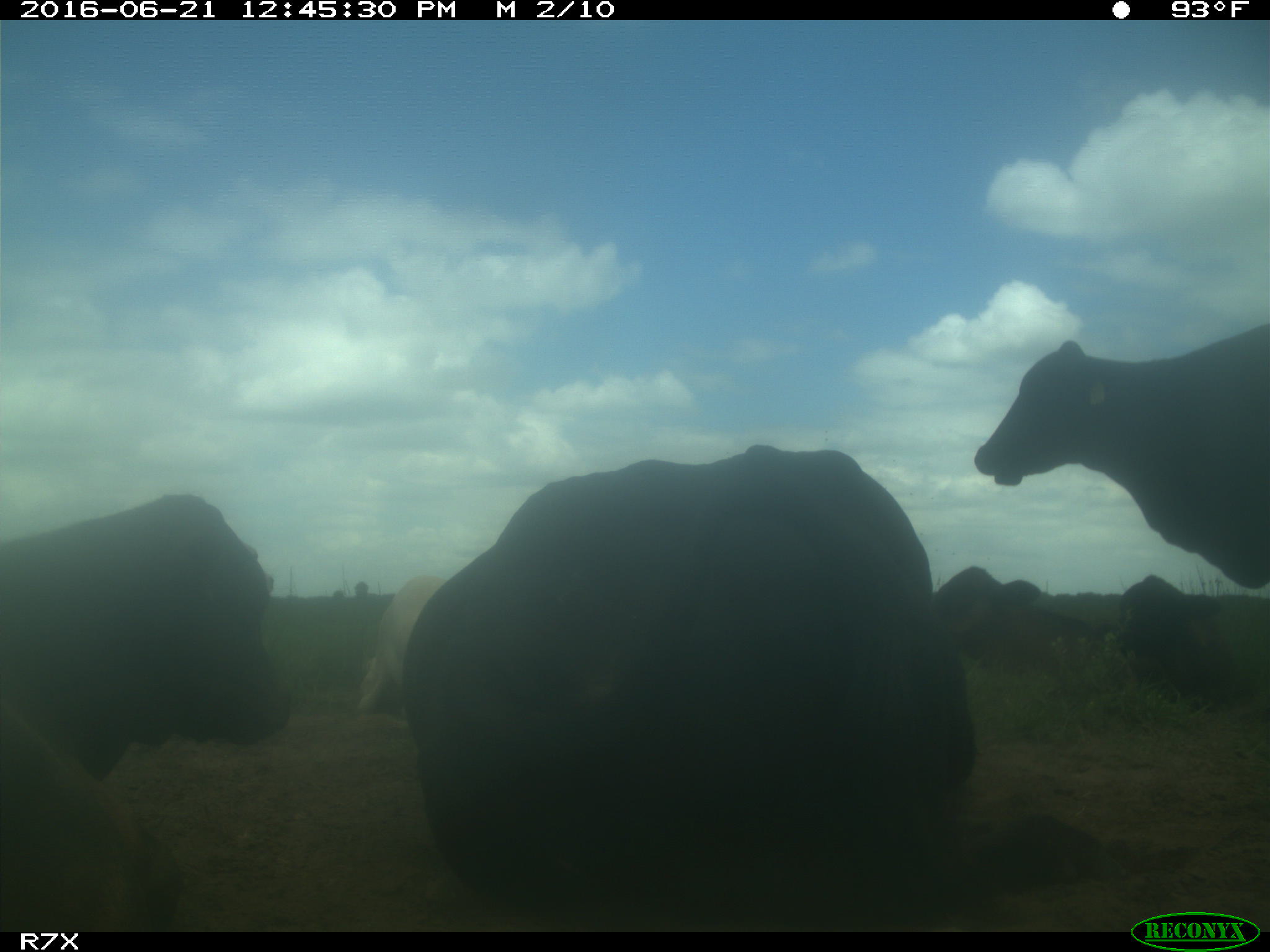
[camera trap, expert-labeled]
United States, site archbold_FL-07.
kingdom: Animalia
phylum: Chordata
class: Mammalia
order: Artiodactyla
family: Bovidae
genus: Bos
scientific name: Bos taurus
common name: domestic cow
Bos taurus (domestic cow).